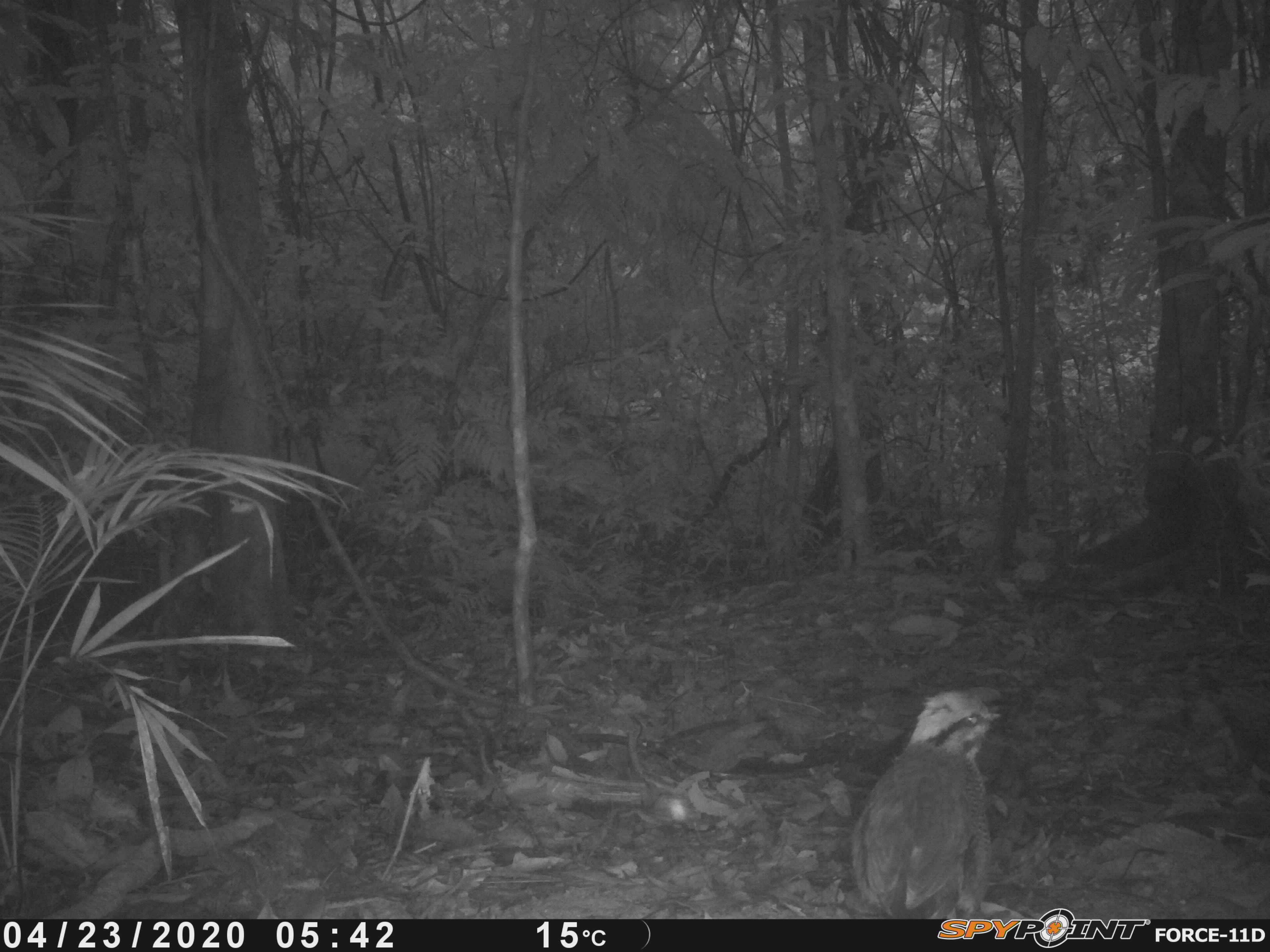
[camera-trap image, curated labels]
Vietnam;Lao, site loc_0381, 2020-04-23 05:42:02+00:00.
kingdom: Animalia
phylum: Chordata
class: Aves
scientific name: Aves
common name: bird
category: unidentified bird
Unidentified bird (bird) (Aves). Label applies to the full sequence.